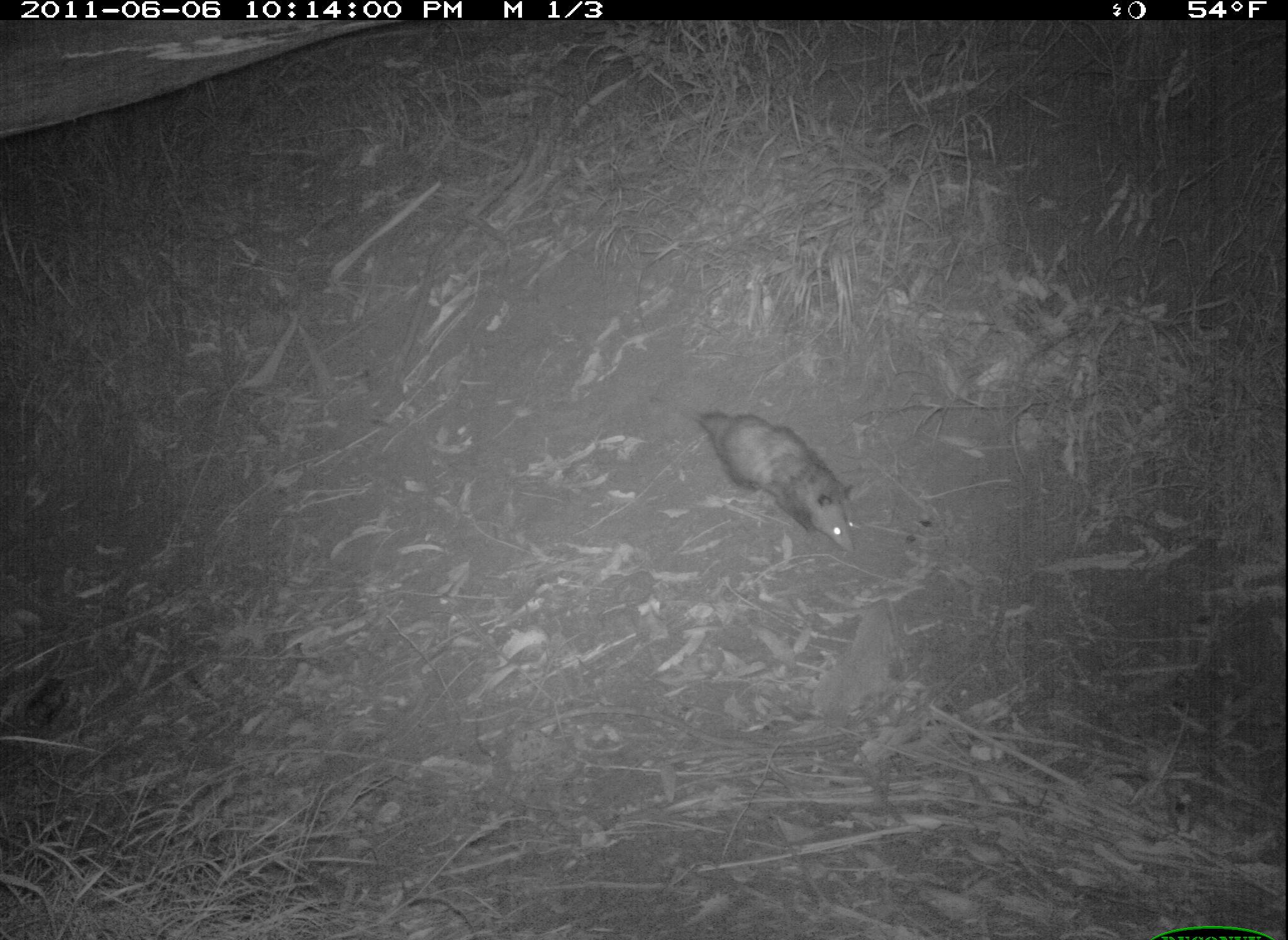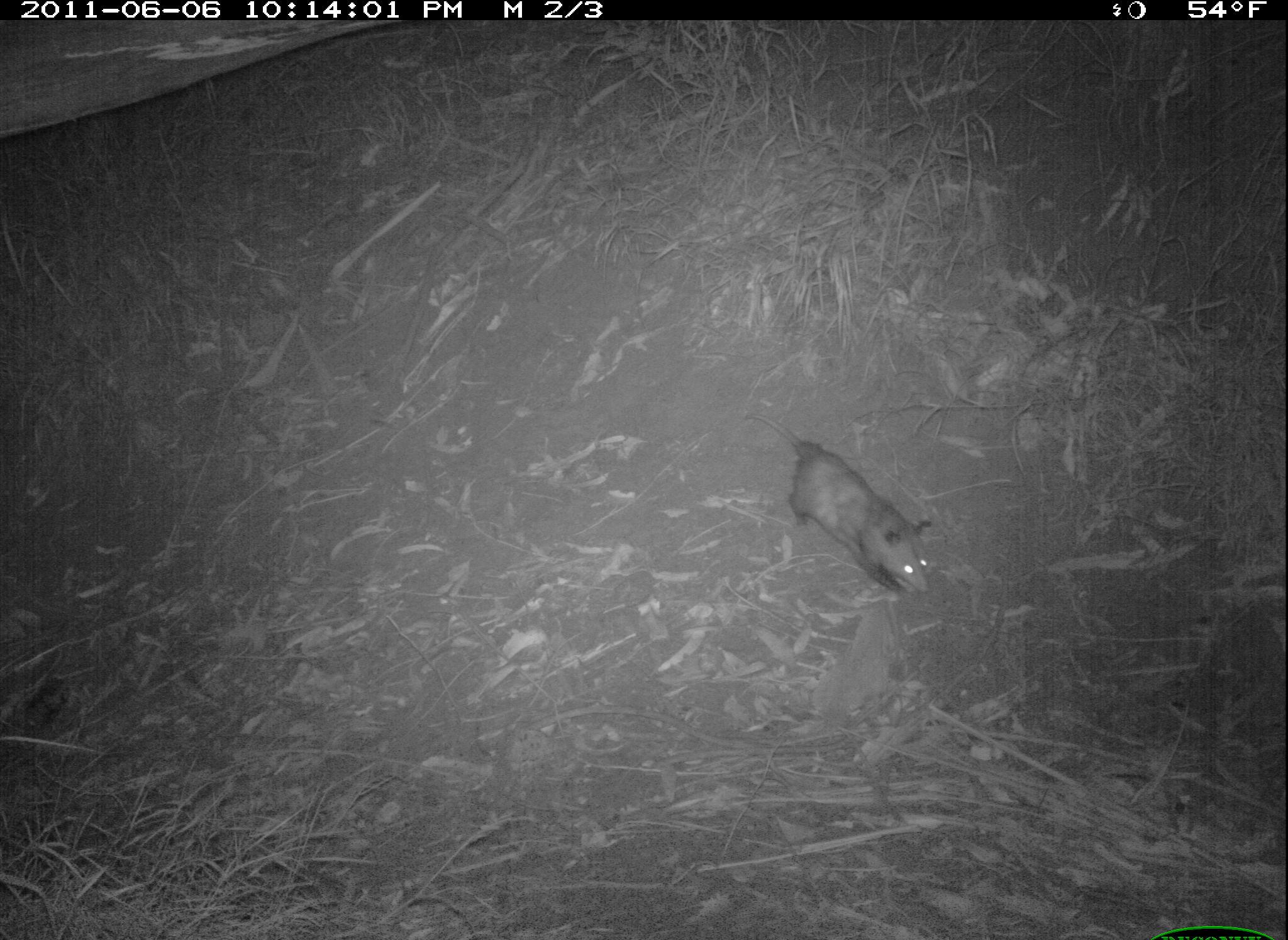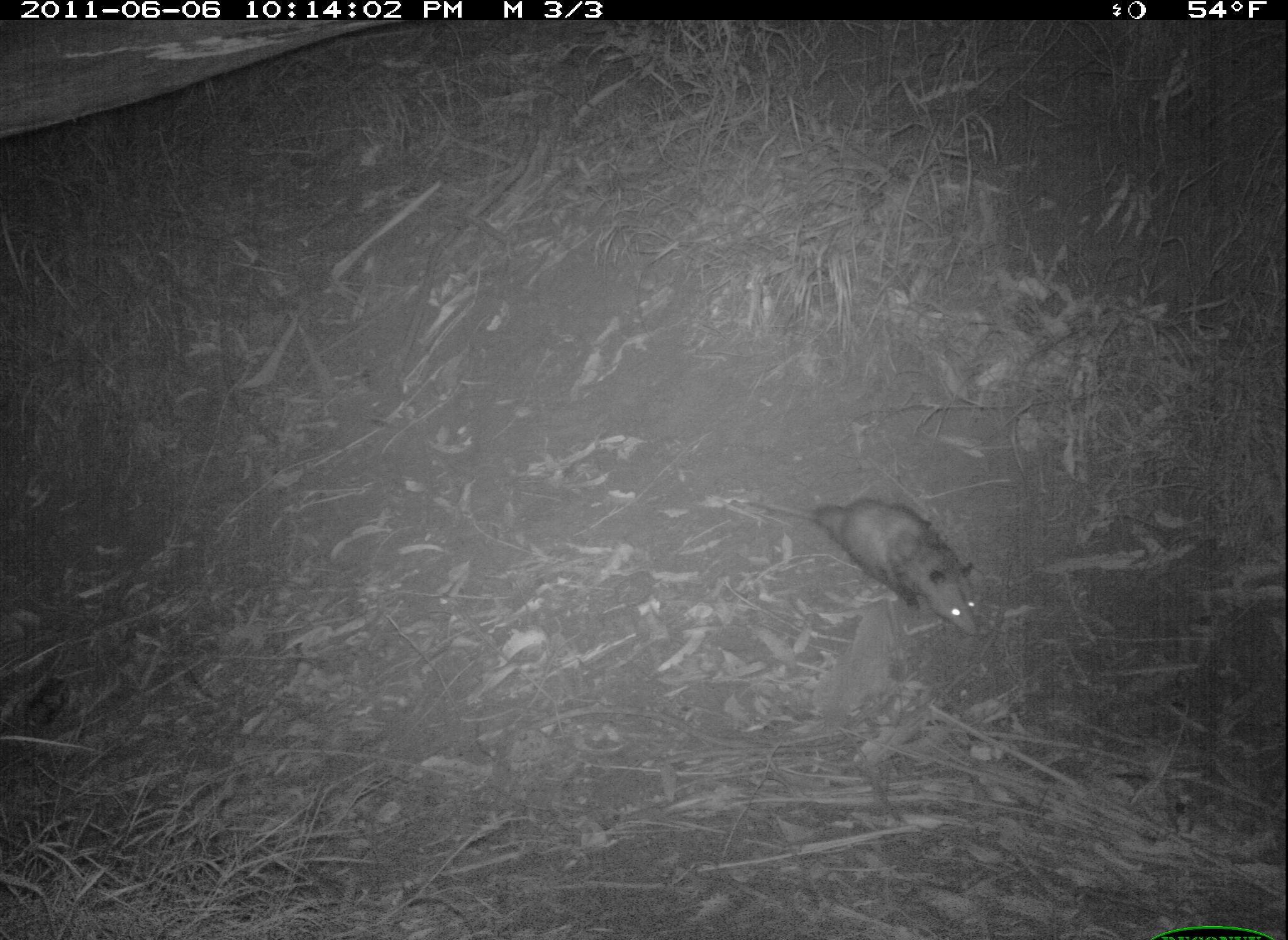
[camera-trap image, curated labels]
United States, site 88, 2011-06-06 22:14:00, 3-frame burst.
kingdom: Animalia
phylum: Chordata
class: Mammalia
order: Didelphimorphia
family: Didelphidae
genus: Didelphis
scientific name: Didelphis virginiana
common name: virginia opossum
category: opossum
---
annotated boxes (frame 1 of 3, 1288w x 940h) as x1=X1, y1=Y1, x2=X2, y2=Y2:
opossum: x1=679, y1=396, x2=876, y2=564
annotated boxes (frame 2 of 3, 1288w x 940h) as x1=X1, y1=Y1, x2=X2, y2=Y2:
opossum: x1=742, y1=398, x2=942, y2=607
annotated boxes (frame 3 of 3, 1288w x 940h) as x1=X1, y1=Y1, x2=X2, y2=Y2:
opossum: x1=735, y1=472, x2=1000, y2=648